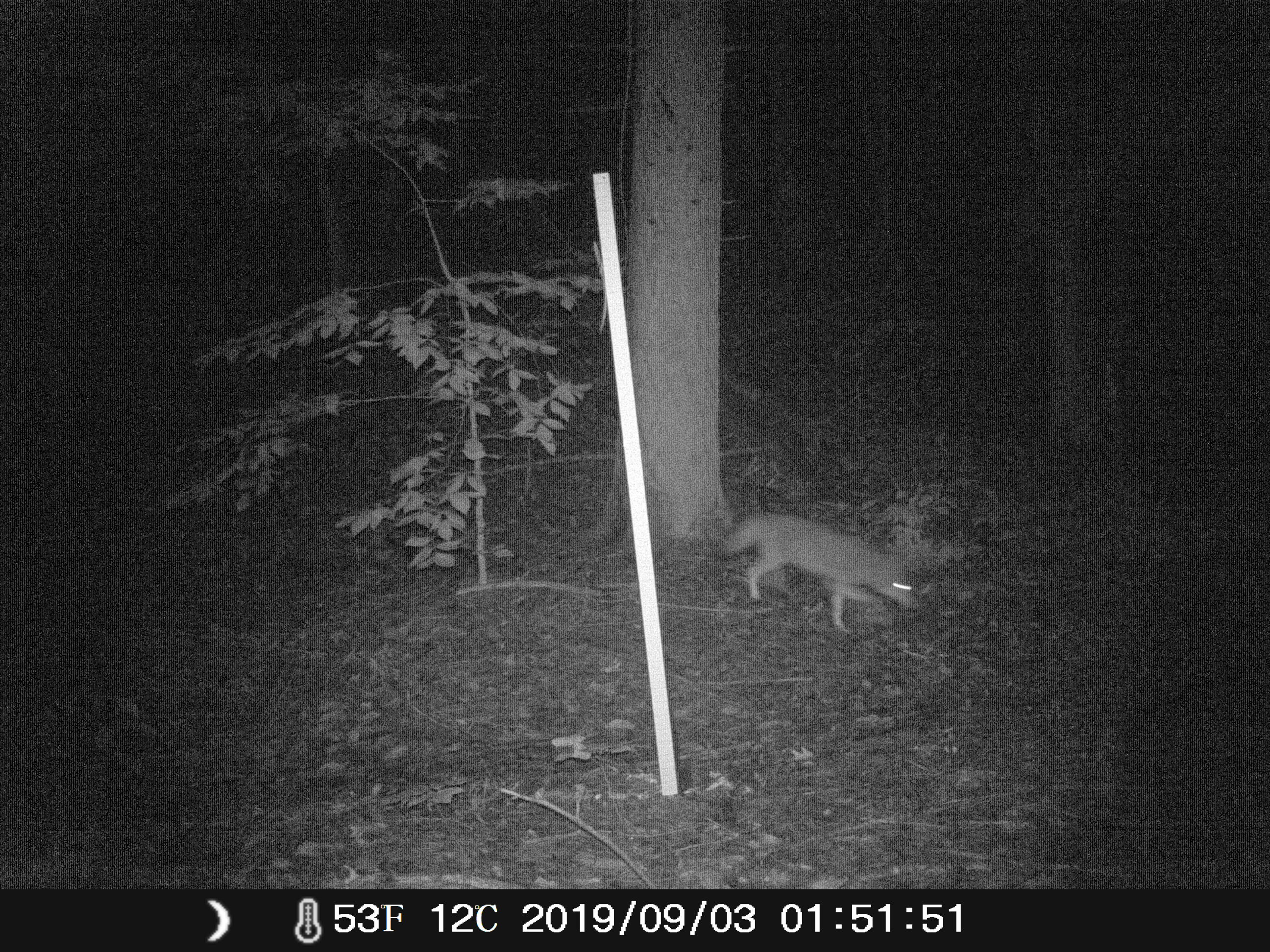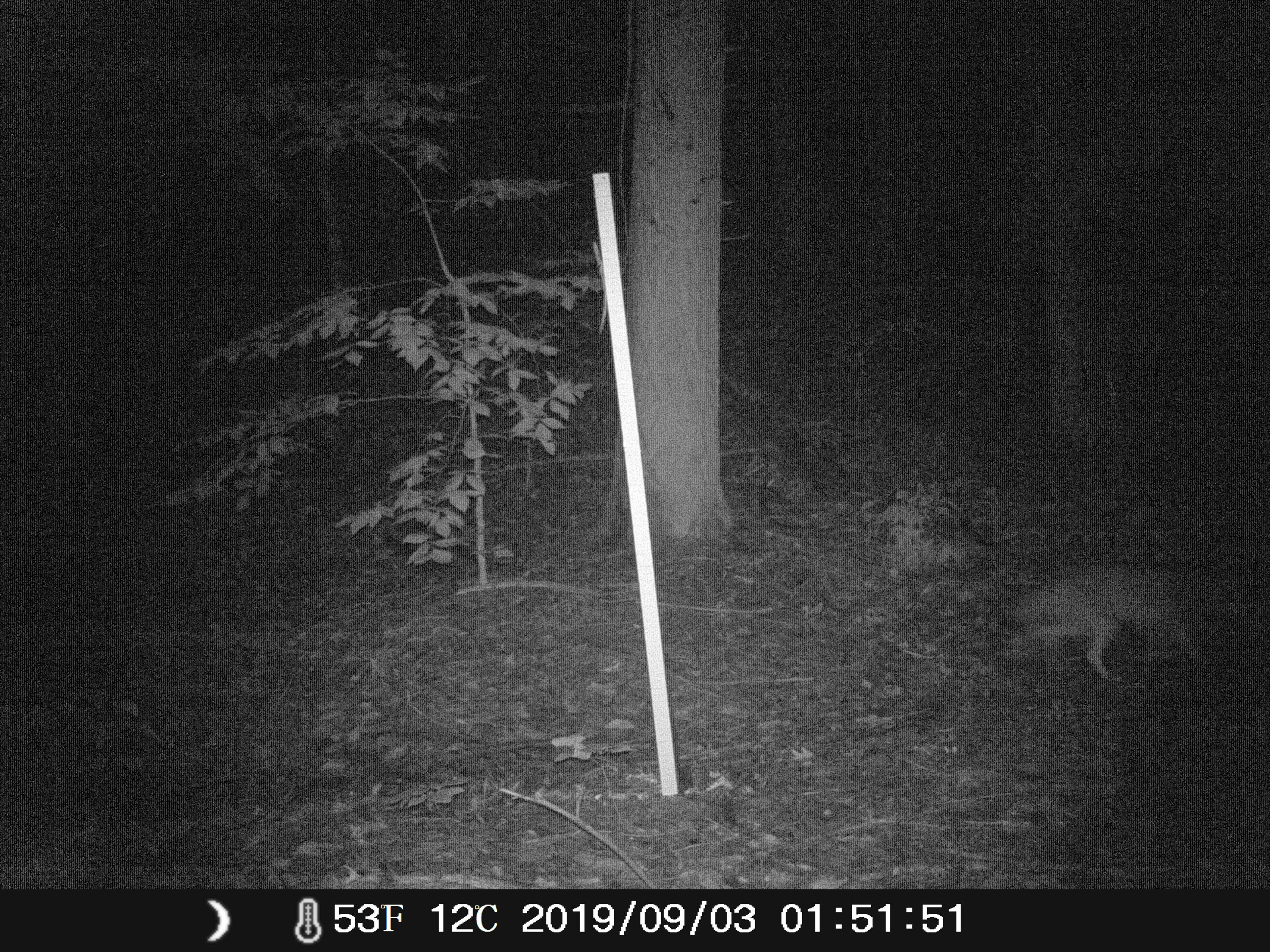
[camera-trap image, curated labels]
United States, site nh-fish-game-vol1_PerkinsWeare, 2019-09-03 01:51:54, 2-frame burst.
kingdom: Animalia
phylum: Chordata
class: Mammalia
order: Carnivora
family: Canidae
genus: Canis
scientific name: Canis latrans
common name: coyote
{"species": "coyote (Canis latrans)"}